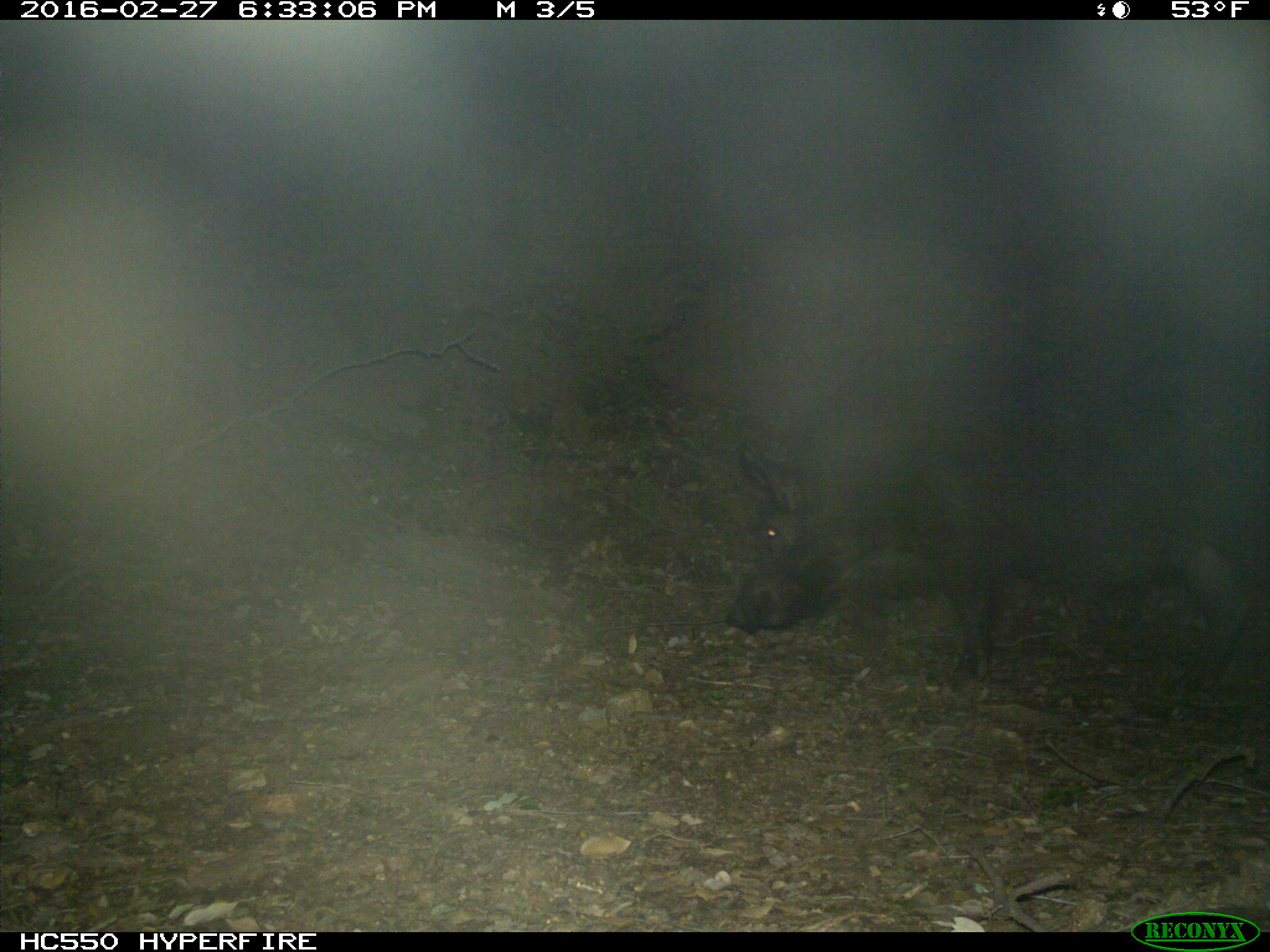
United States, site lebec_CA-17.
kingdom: Animalia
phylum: Chordata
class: Mammalia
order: Artiodactyla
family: Suidae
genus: Sus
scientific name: Sus scrofa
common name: wild boar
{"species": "Sus scrofa (wild boar)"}